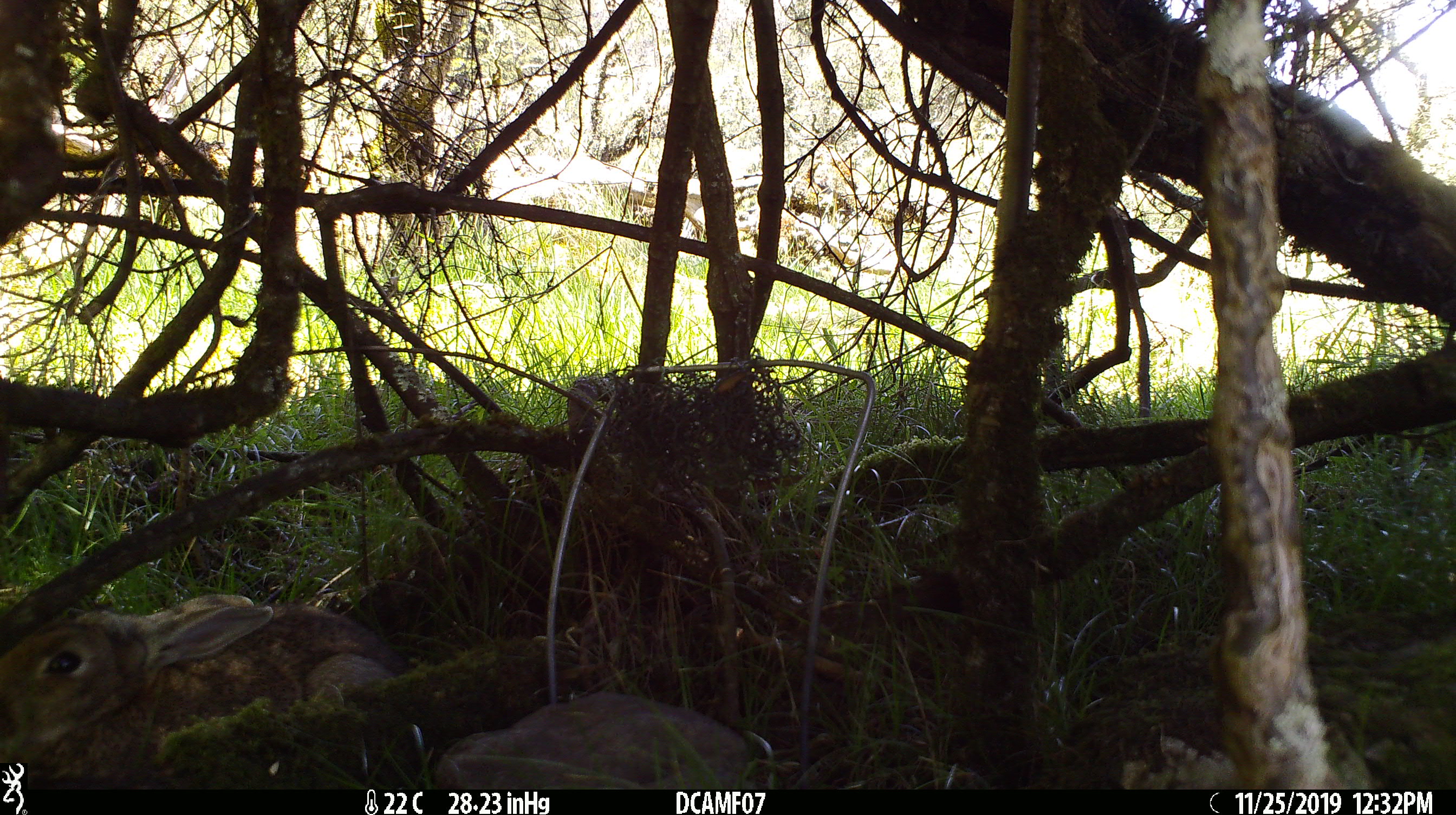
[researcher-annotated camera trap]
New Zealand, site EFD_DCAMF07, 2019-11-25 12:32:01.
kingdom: Animalia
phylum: Chordata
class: Mammalia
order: Lagomorpha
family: Leporidae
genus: Oryctolagus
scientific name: Oryctolagus cuniculus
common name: european rabbit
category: rabbit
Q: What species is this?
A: Rabbit (european rabbit) (Oryctolagus cuniculus).